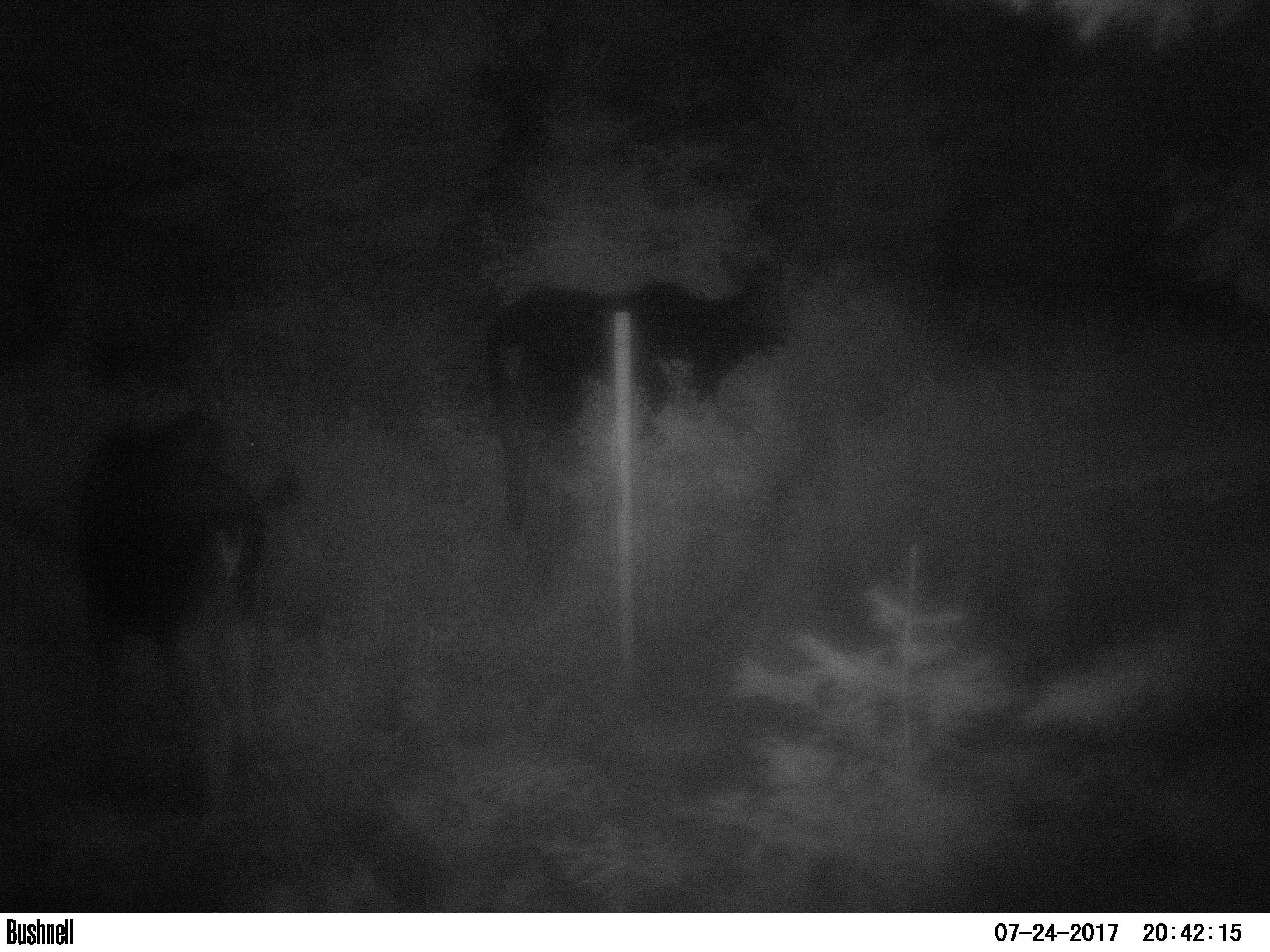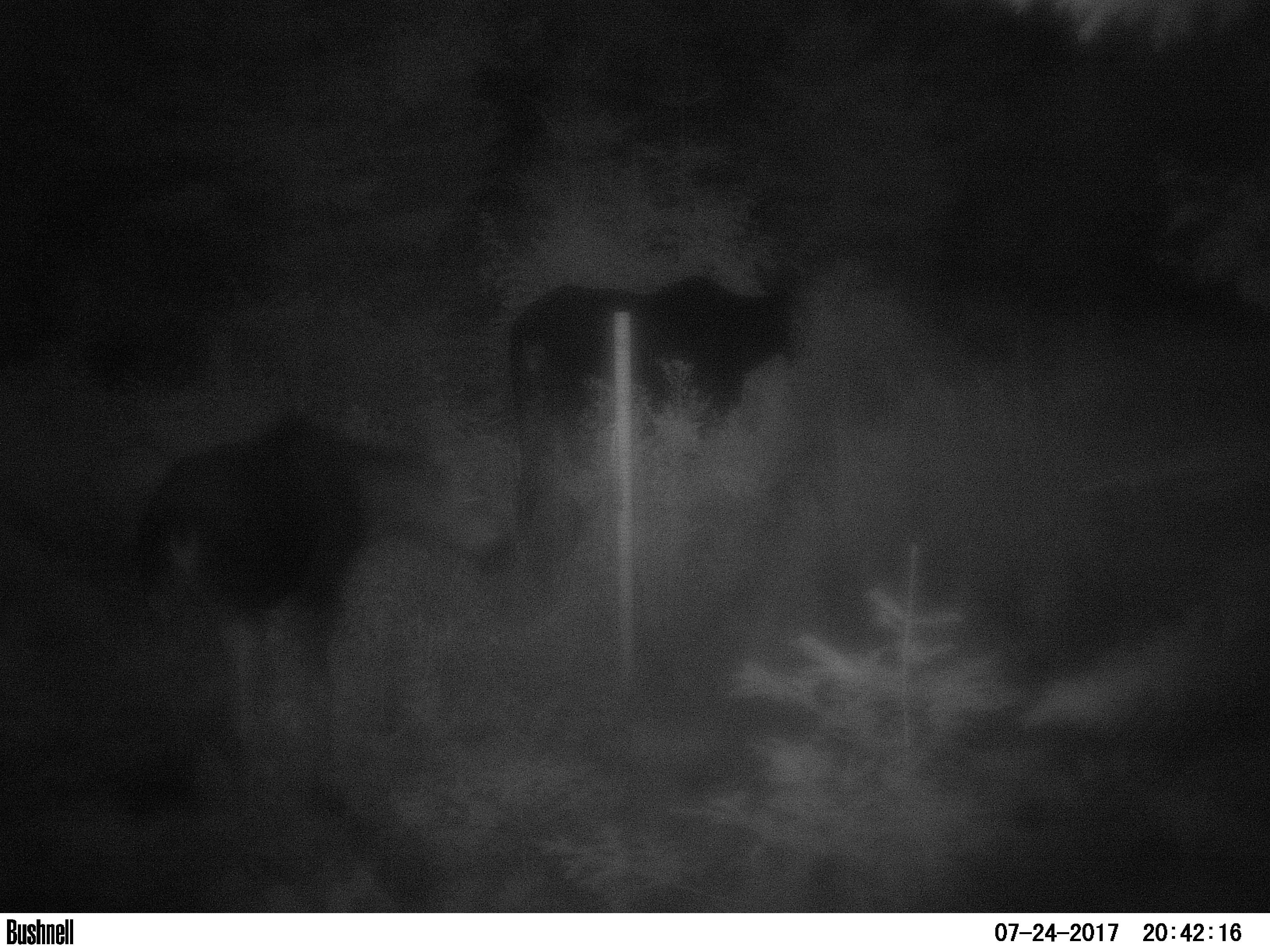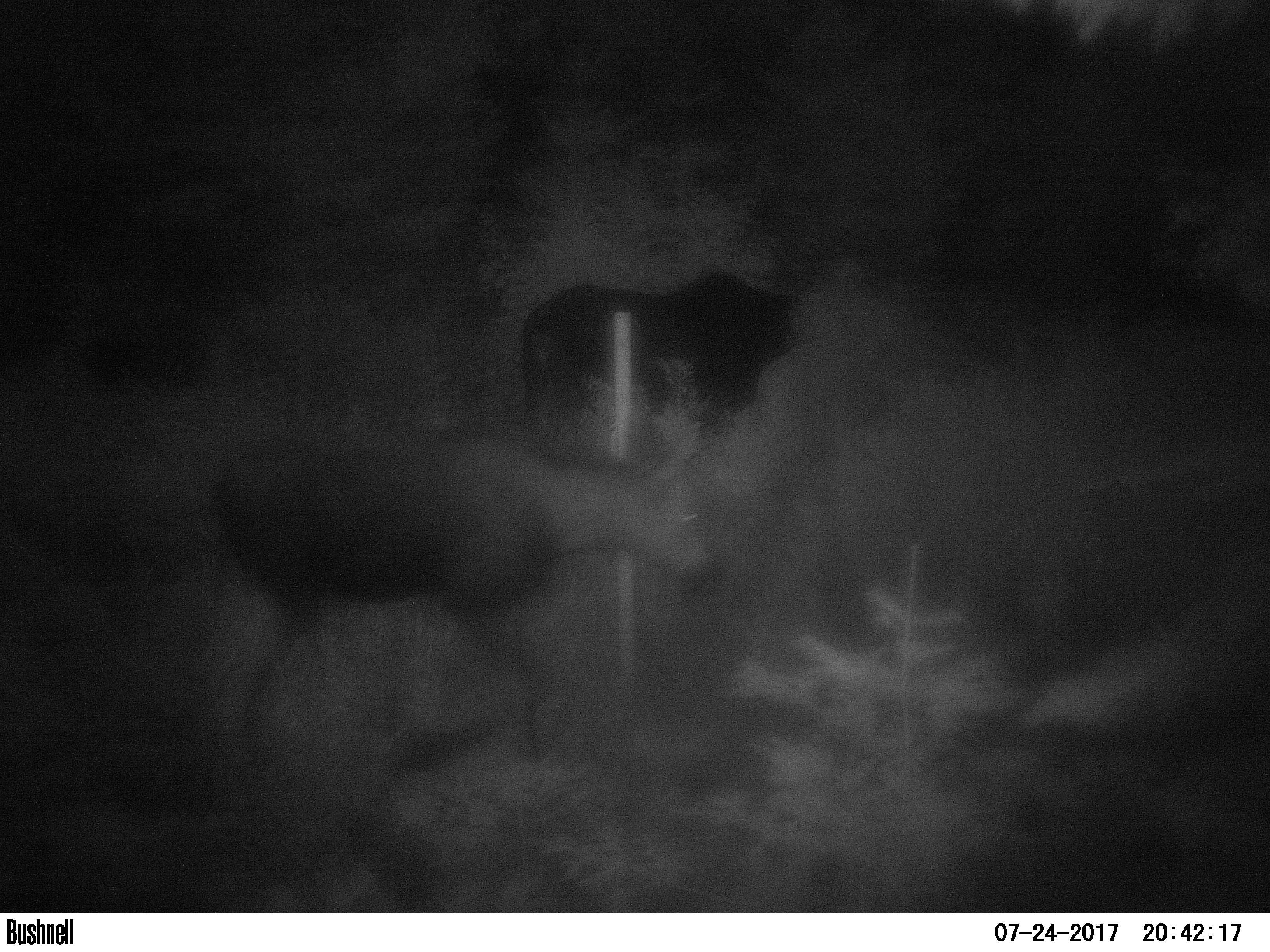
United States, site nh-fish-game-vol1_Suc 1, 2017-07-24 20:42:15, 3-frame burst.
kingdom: Animalia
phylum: Chordata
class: Mammalia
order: Artiodactyla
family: Cervidae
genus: Alces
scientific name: Alces alces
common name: moose